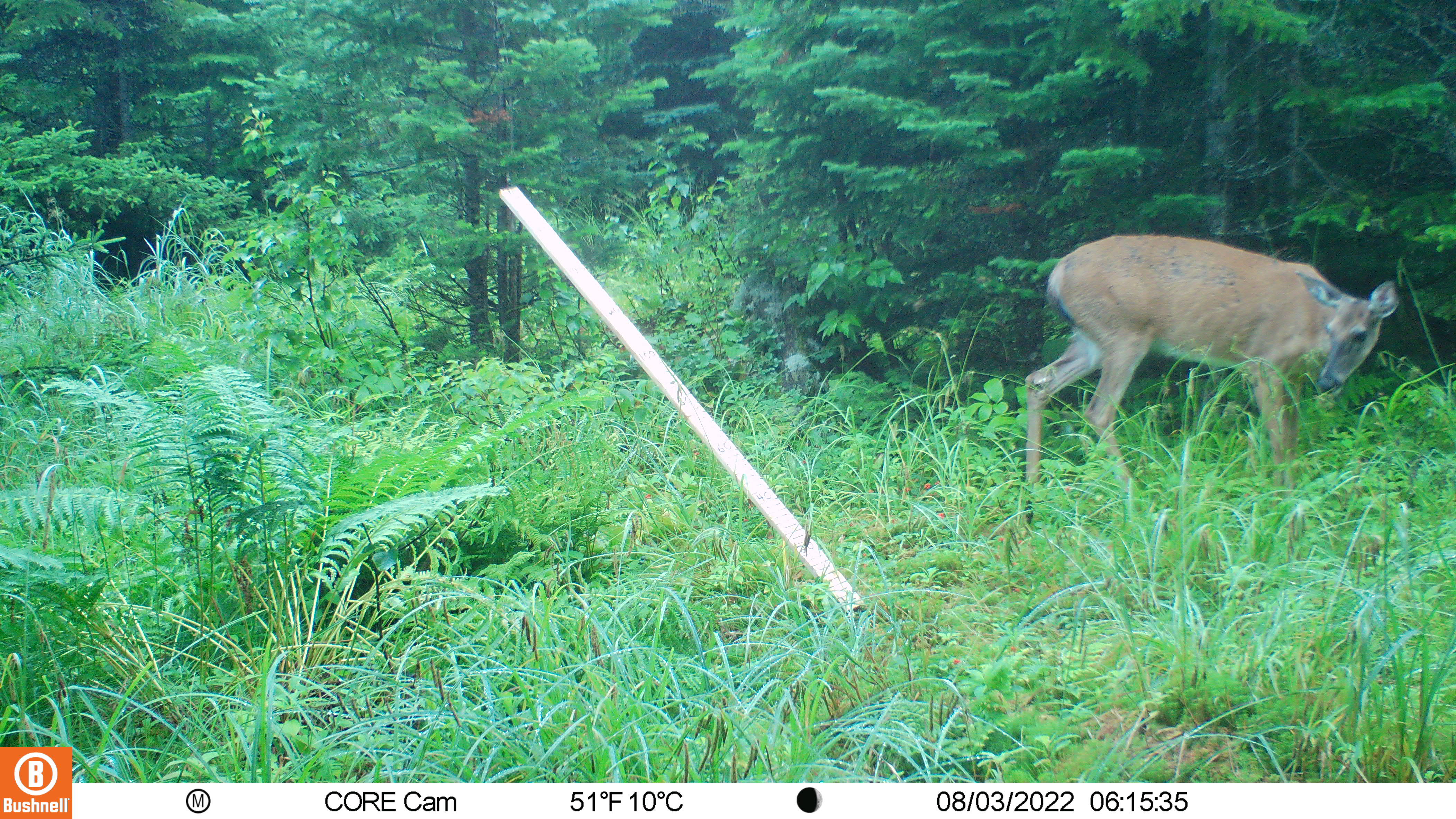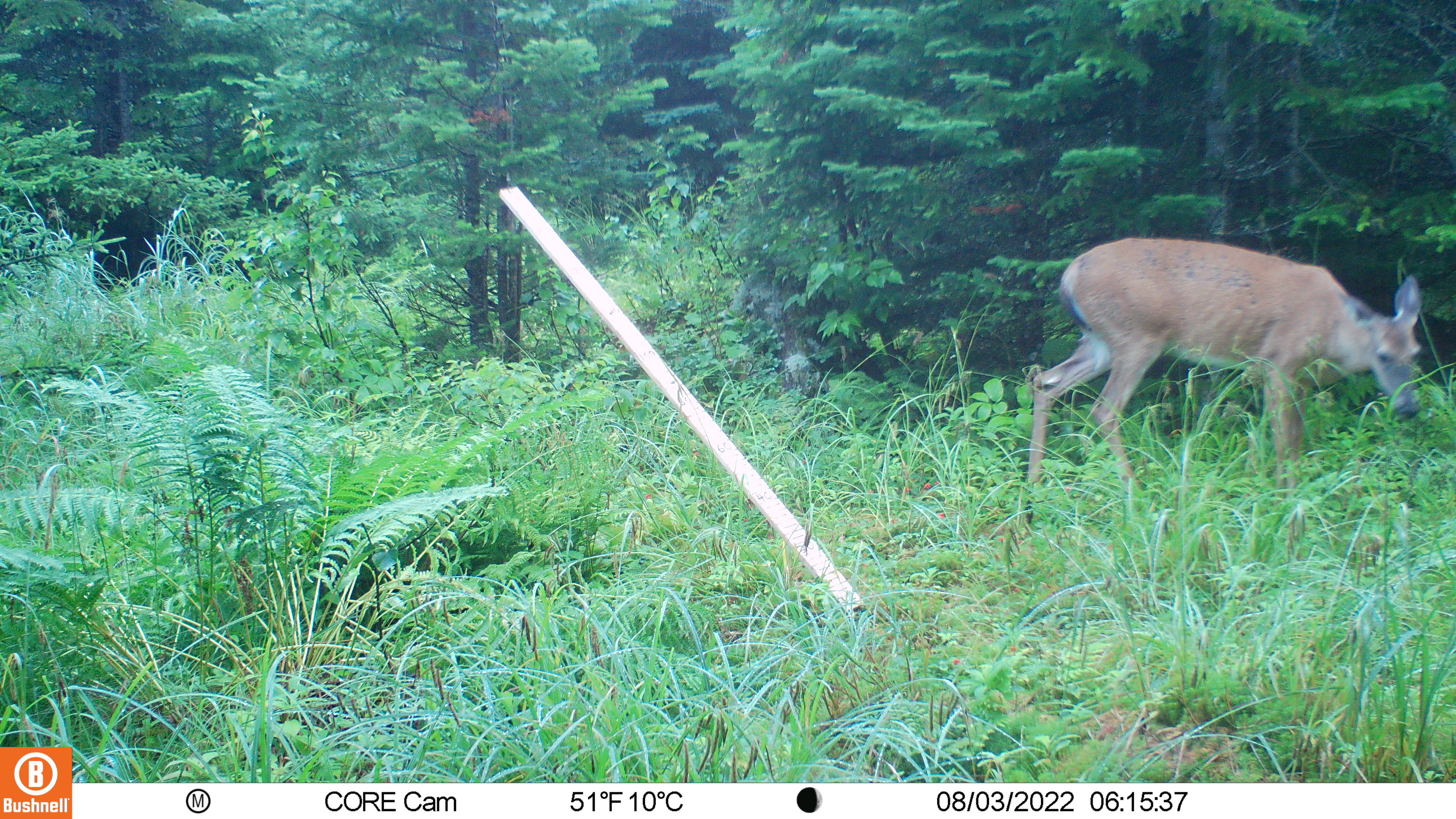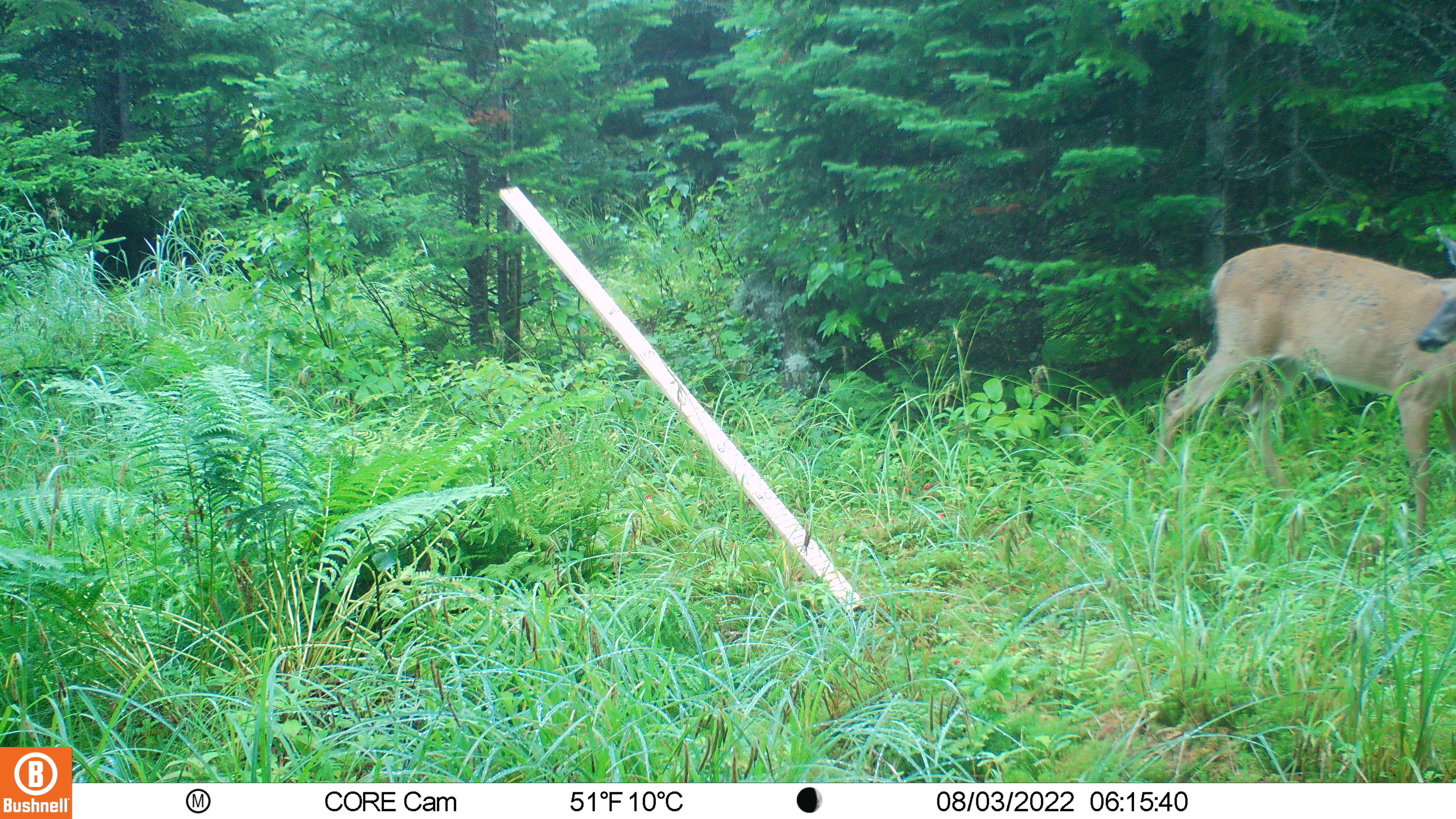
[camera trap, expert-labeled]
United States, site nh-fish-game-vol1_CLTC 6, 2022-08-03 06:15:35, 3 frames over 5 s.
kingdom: Animalia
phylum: Chordata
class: Mammalia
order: Artiodactyla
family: Cervidae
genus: Odocoileus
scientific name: Odocoileus virginianus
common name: white-tailed deer